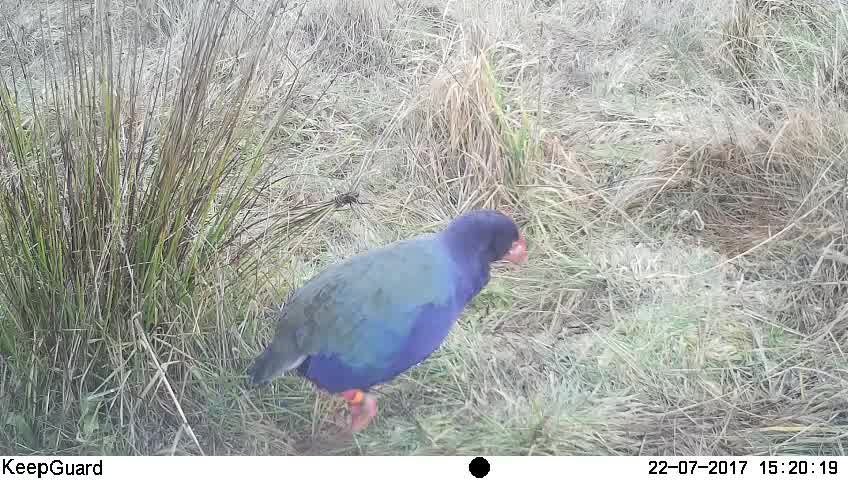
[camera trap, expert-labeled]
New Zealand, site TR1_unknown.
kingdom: Animalia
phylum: Chordata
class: Aves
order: Gruiformes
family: Rallidae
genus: Porphyrio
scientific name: Porphyrio mantelli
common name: takahe